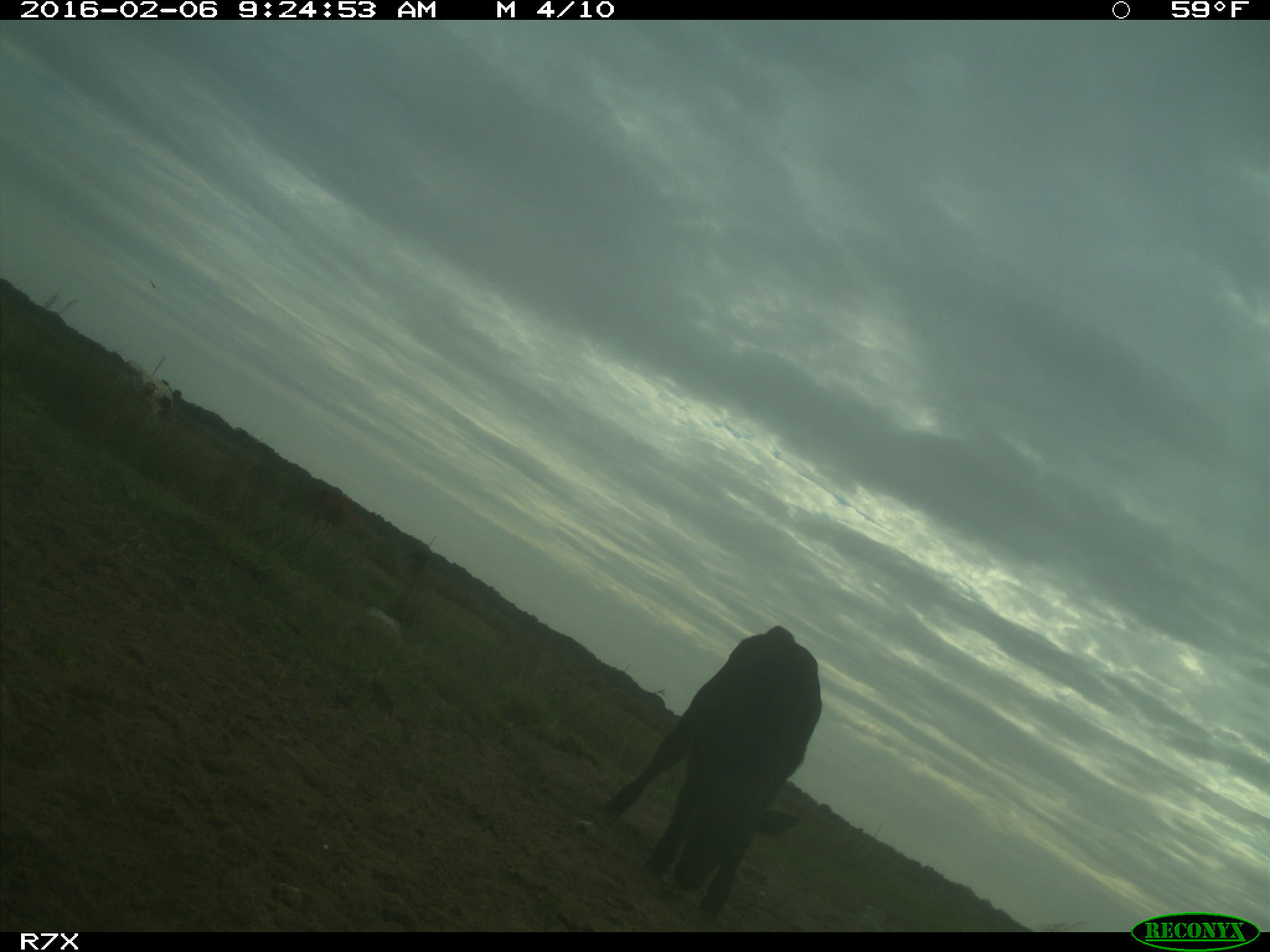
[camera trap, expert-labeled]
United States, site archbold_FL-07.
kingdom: Animalia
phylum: Chordata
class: Mammalia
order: Artiodactyla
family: Bovidae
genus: Bos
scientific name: Bos taurus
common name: domestic cow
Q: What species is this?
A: Bos taurus (domestic cow).